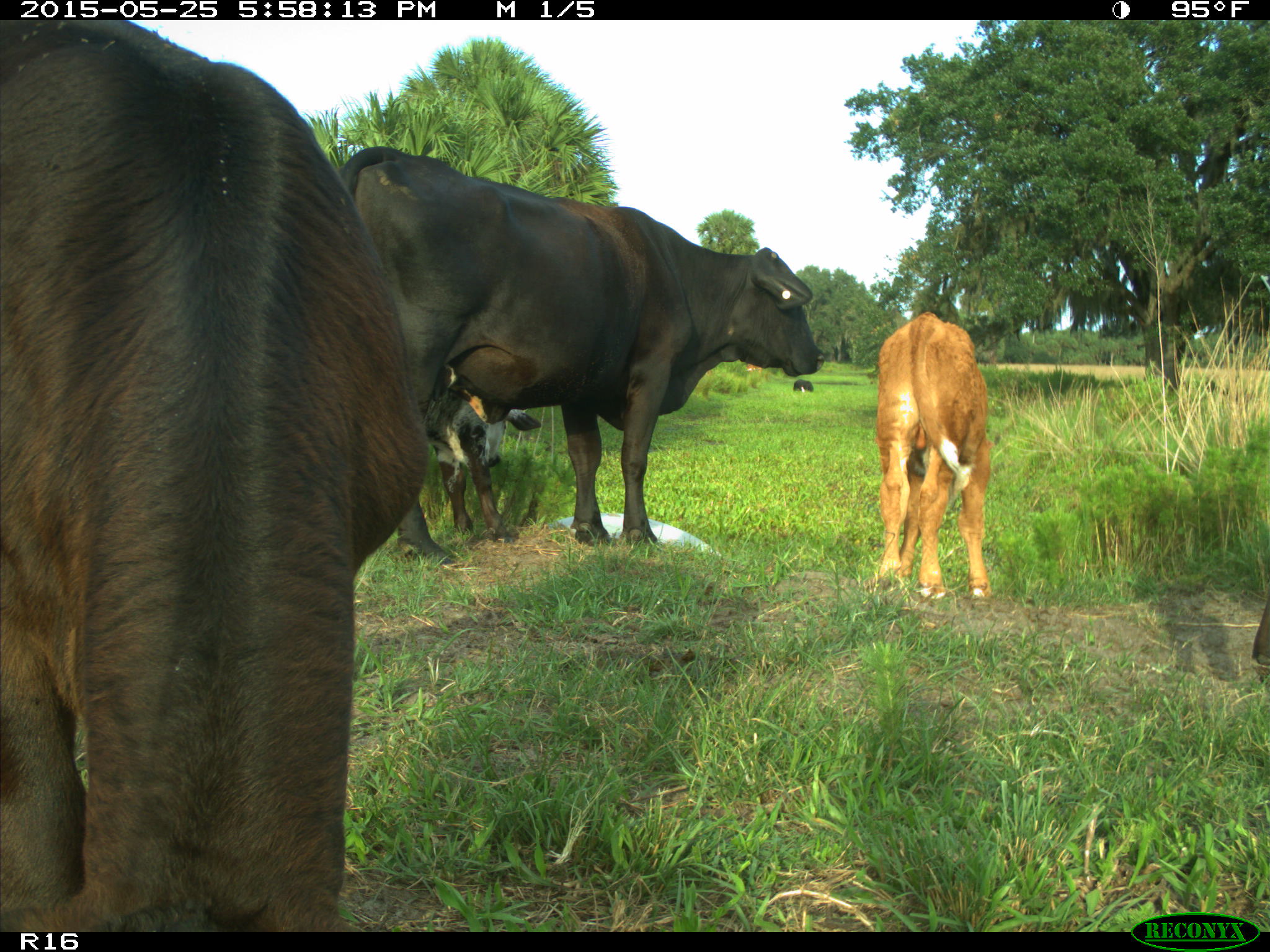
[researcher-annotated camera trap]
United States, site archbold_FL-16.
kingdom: Animalia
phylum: Chordata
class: Mammalia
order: Artiodactyla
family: Bovidae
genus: Bos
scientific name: Bos taurus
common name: domestic cow